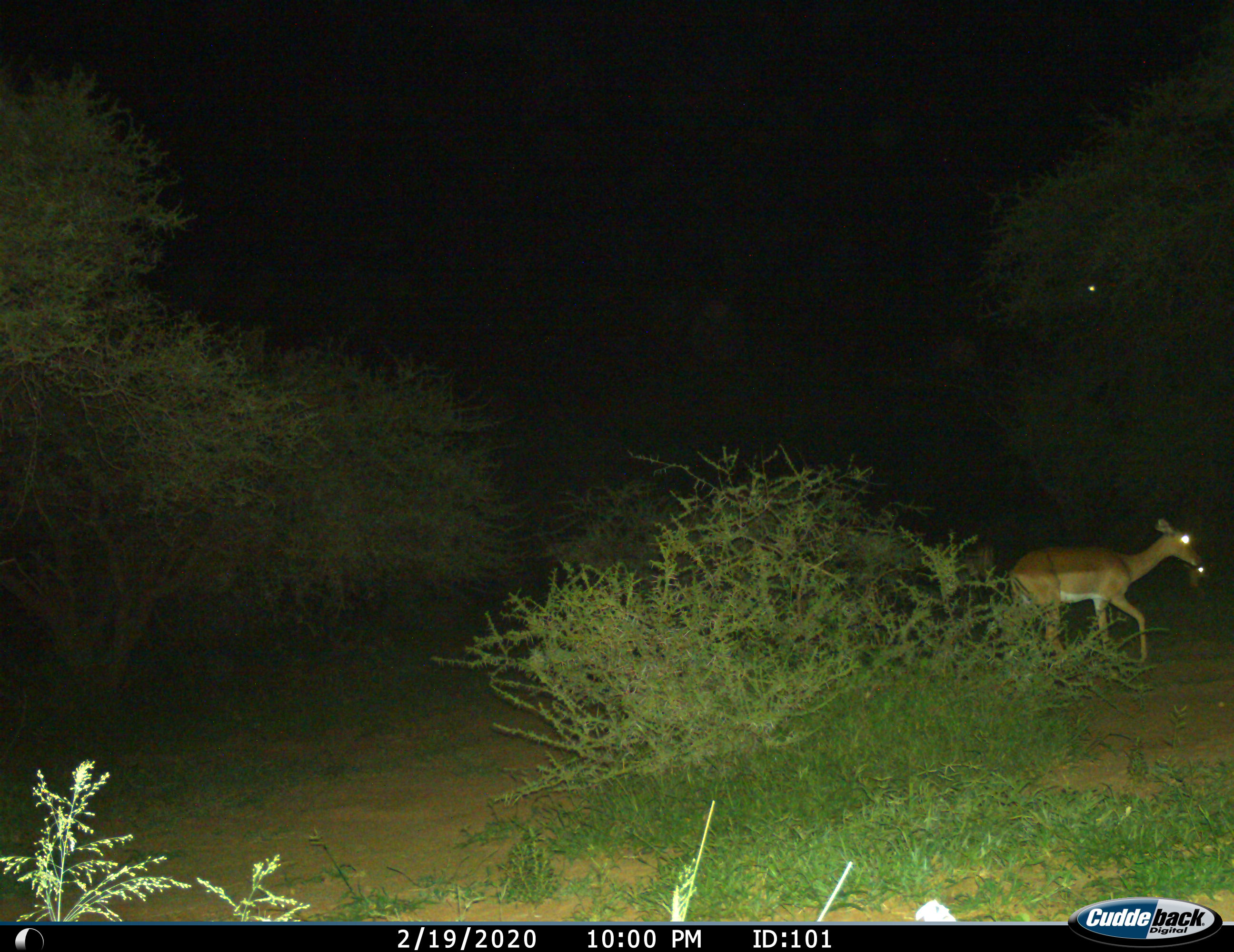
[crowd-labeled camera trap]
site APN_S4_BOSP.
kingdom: Animalia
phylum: Chordata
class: Mammalia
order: Artiodactyla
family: Bovidae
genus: Aepyceros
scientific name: Aepyceros melampus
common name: impala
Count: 1.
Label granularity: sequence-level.